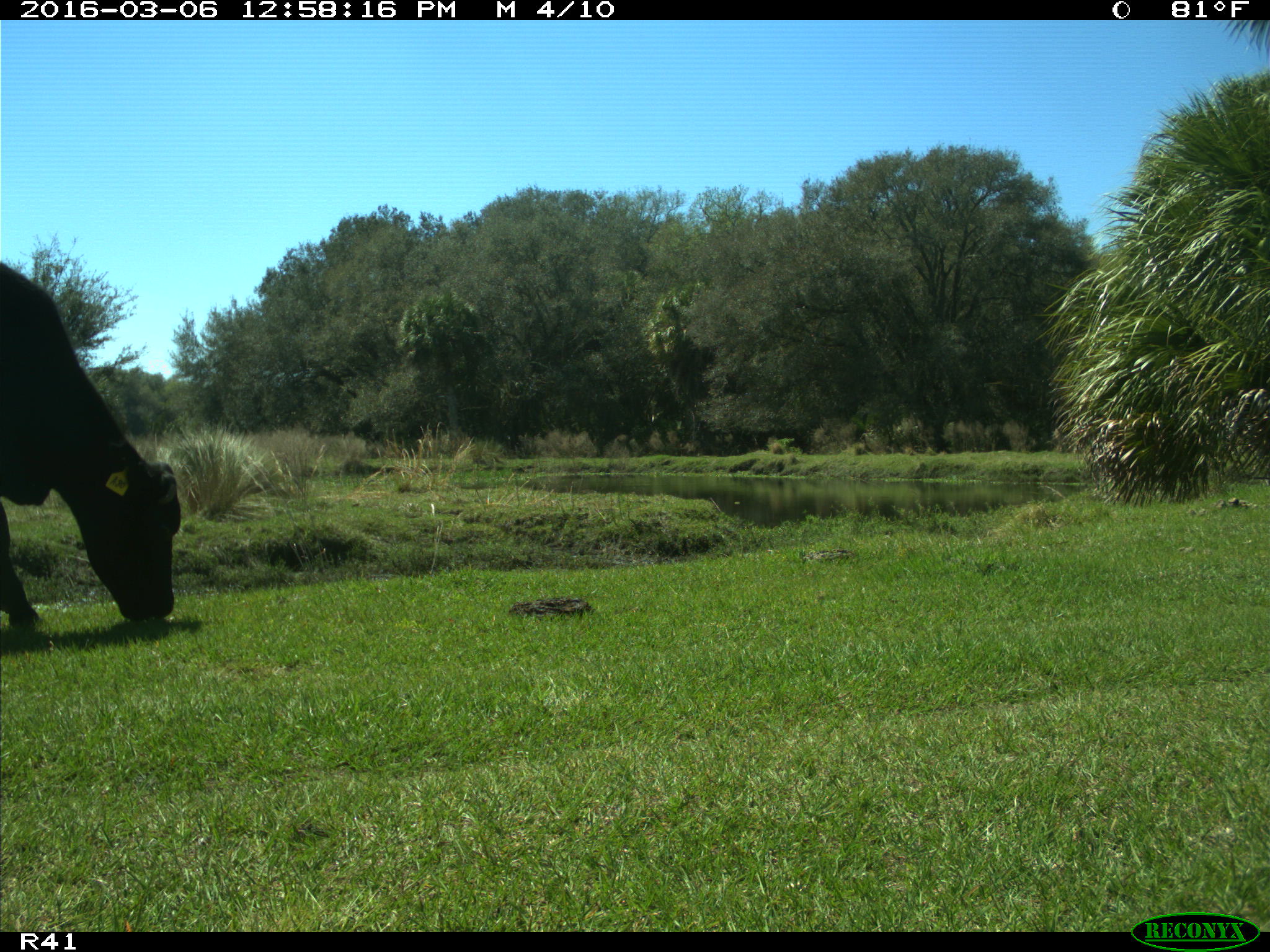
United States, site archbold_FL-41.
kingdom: Animalia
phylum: Chordata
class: Mammalia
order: Artiodactyla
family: Bovidae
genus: Bos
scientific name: Bos taurus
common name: domestic cow